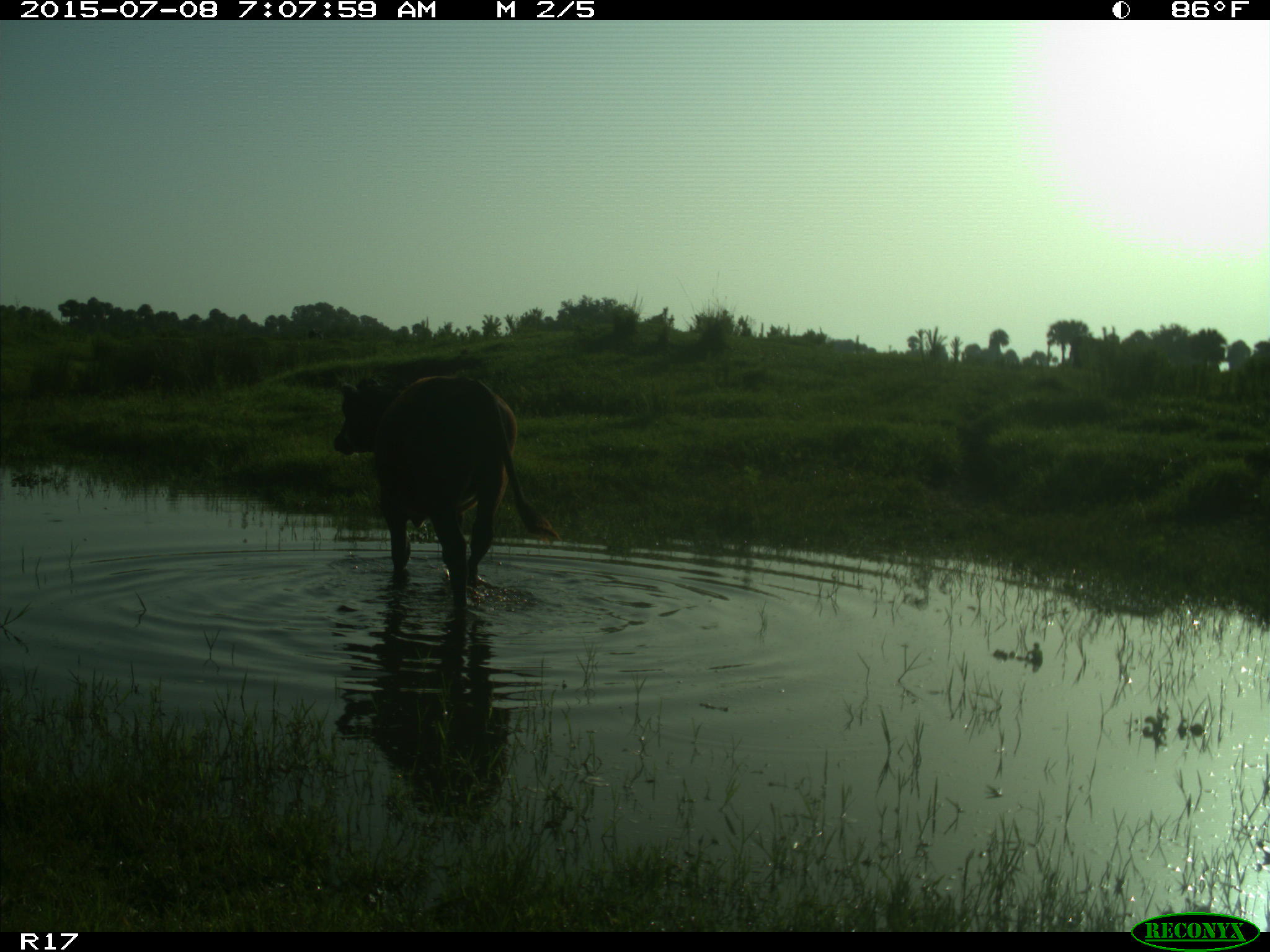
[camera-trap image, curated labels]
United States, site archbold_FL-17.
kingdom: Animalia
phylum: Chordata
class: Mammalia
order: Artiodactyla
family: Bovidae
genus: Bos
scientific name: Bos taurus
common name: domestic cow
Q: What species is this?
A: Bos taurus (domestic cow).